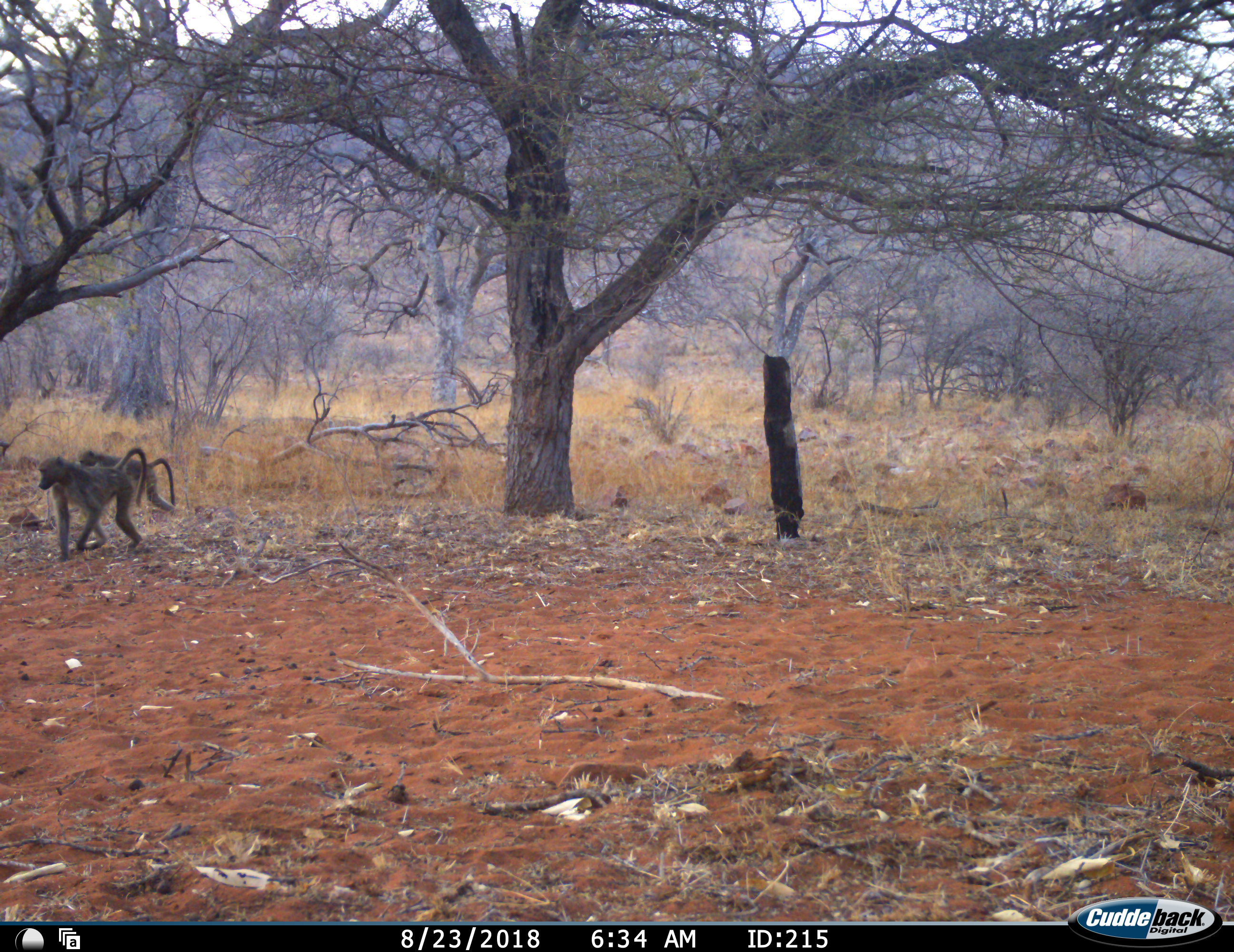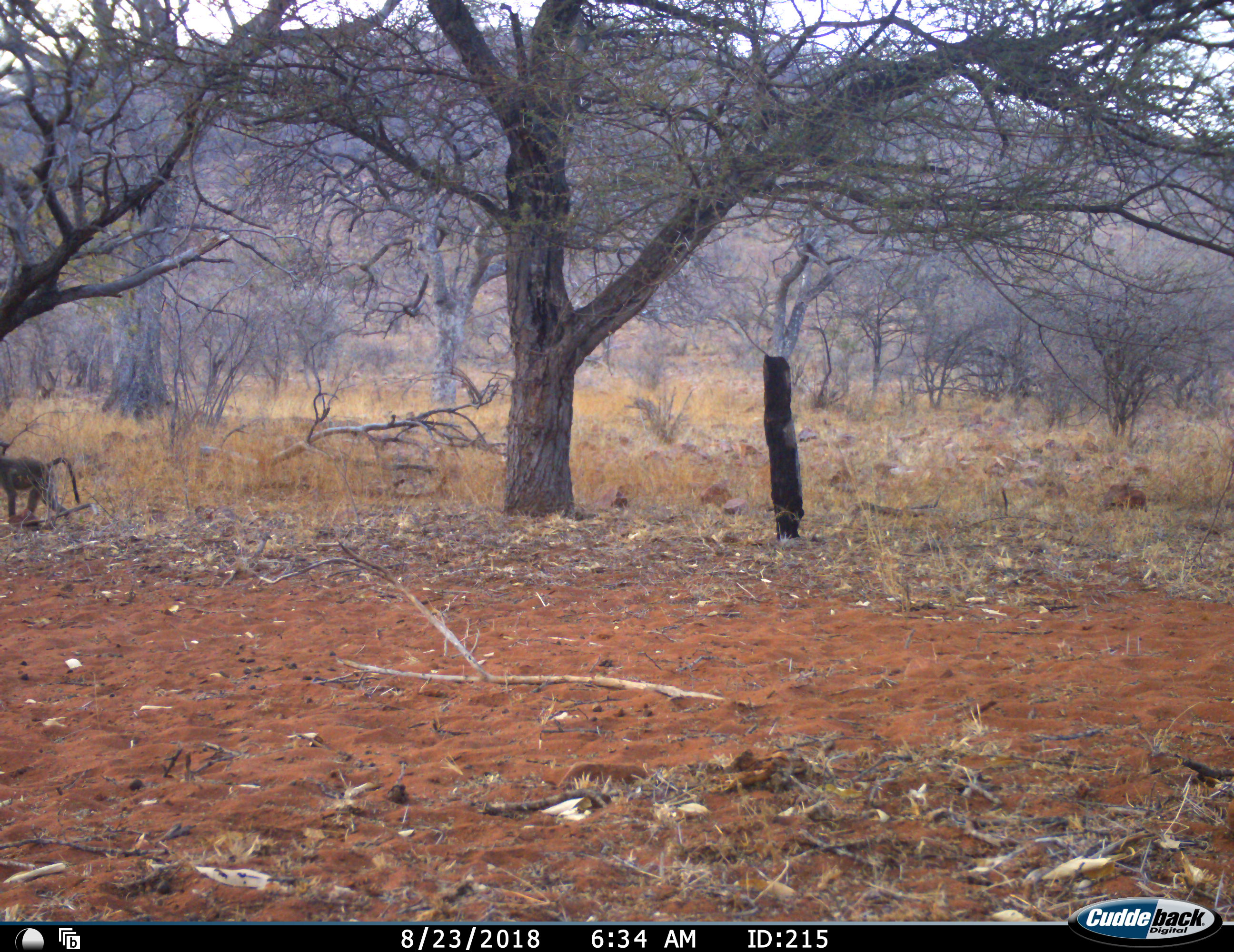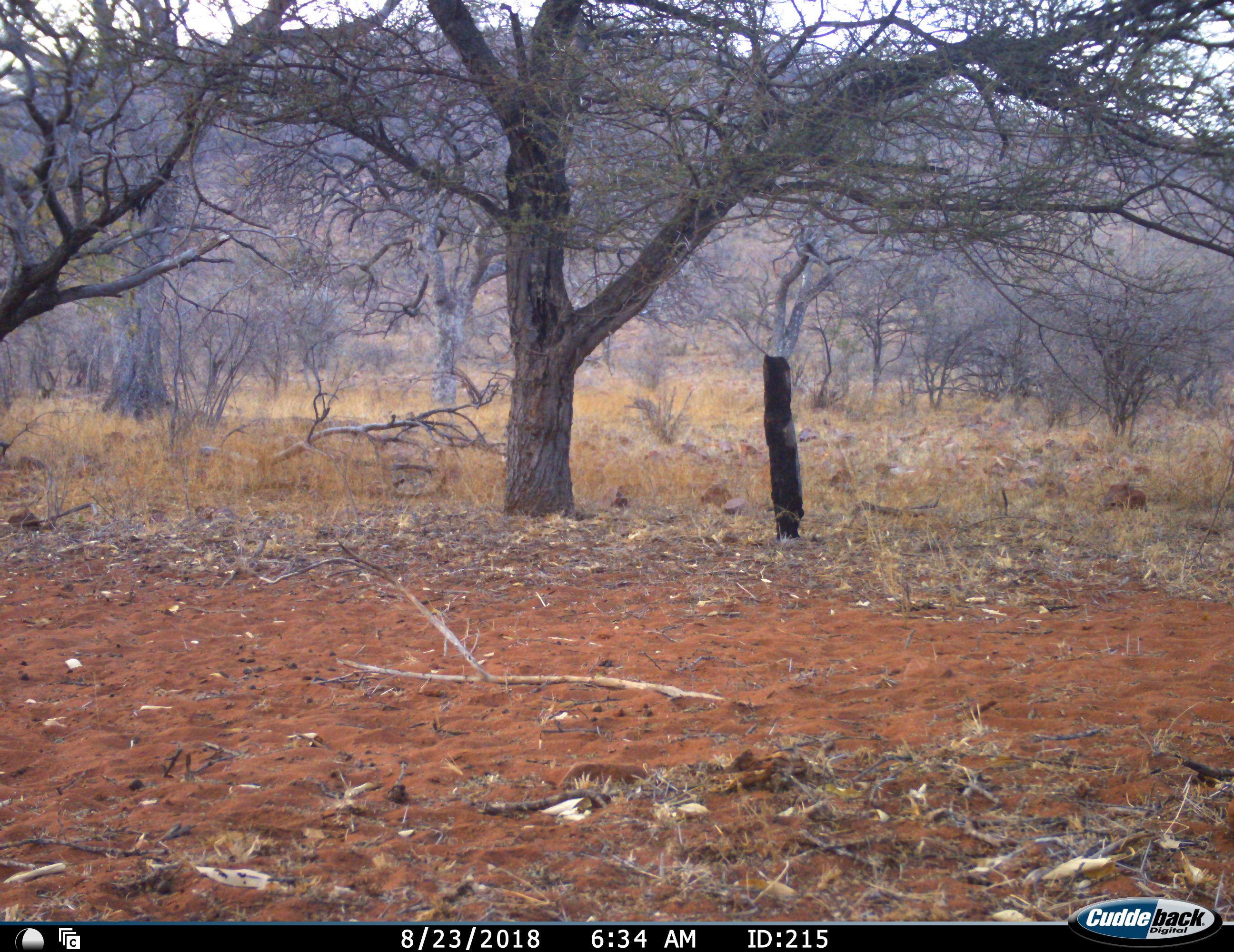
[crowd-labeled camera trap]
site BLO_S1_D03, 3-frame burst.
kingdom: Animalia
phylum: Chordata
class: Mammalia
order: Primates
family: Cercopithecidae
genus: Papio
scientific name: Papio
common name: baboon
Baboon (Papio), count 2. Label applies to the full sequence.